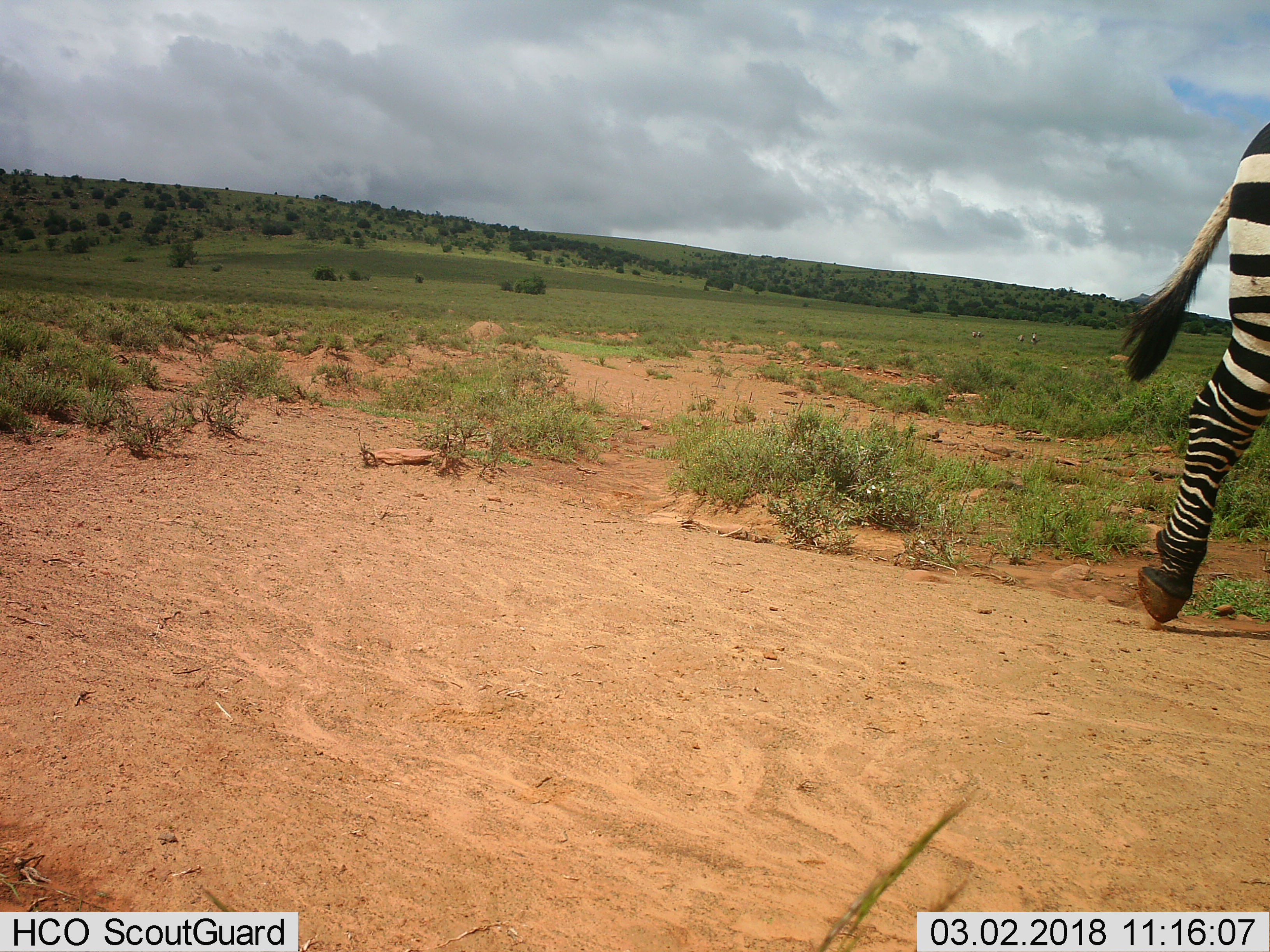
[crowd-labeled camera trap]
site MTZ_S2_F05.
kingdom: Animalia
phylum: Chordata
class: Mammalia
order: Perissodactyla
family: Equidae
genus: Equus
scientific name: Equus zebra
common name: mountain zebra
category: zebramountain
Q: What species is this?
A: Zebramountain (mountain zebra) (Equus zebra).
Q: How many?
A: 1.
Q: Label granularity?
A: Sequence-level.